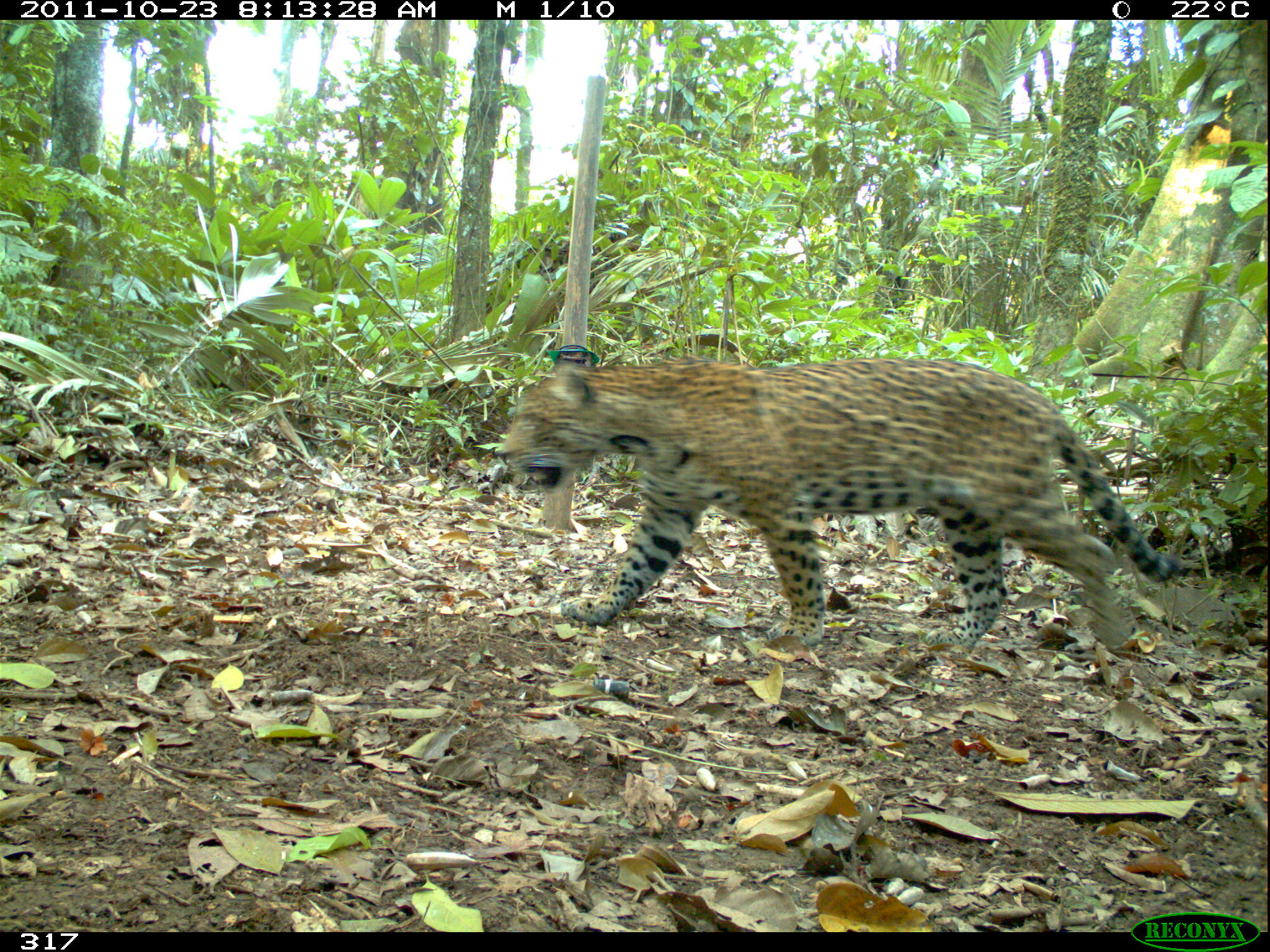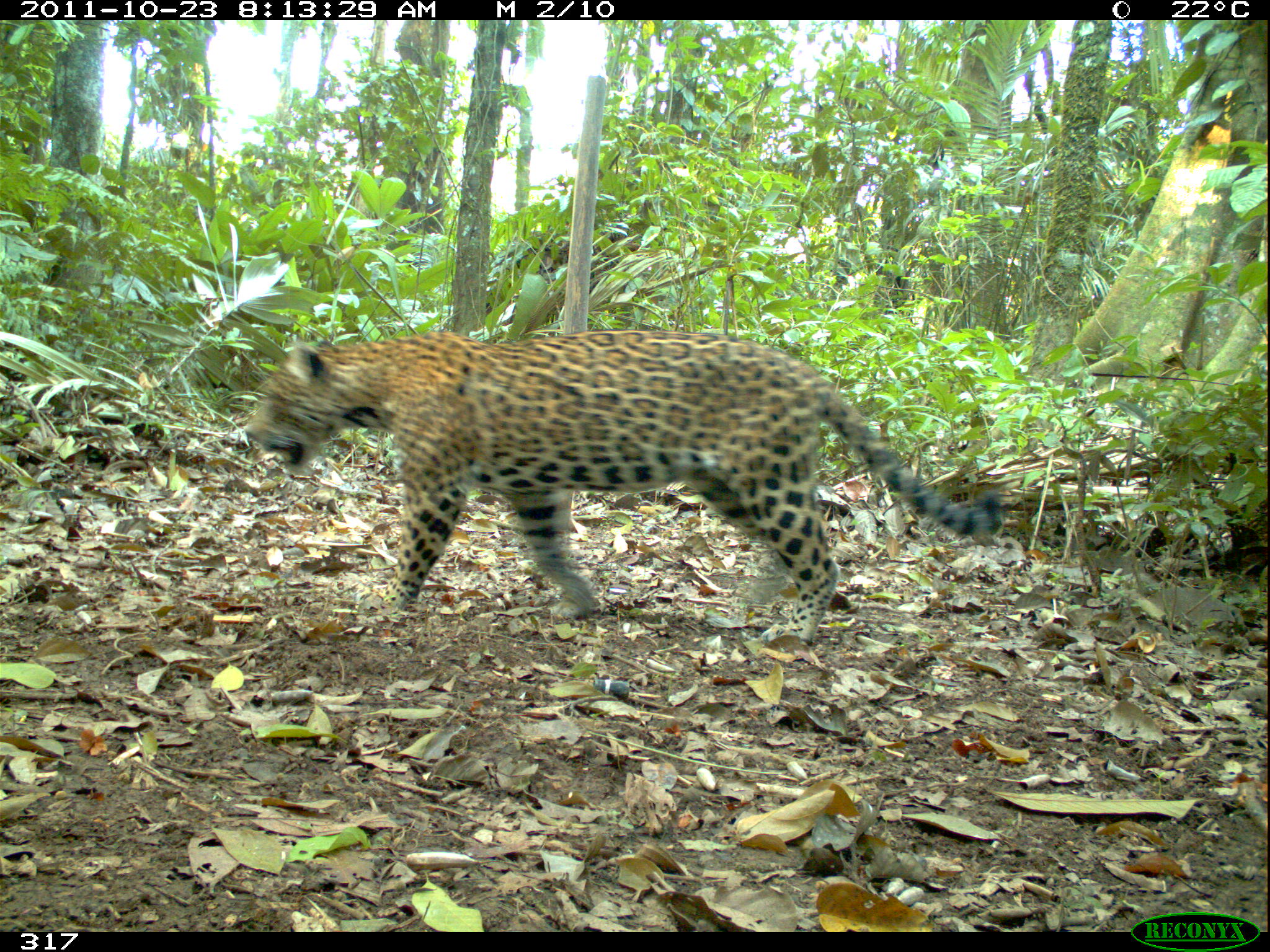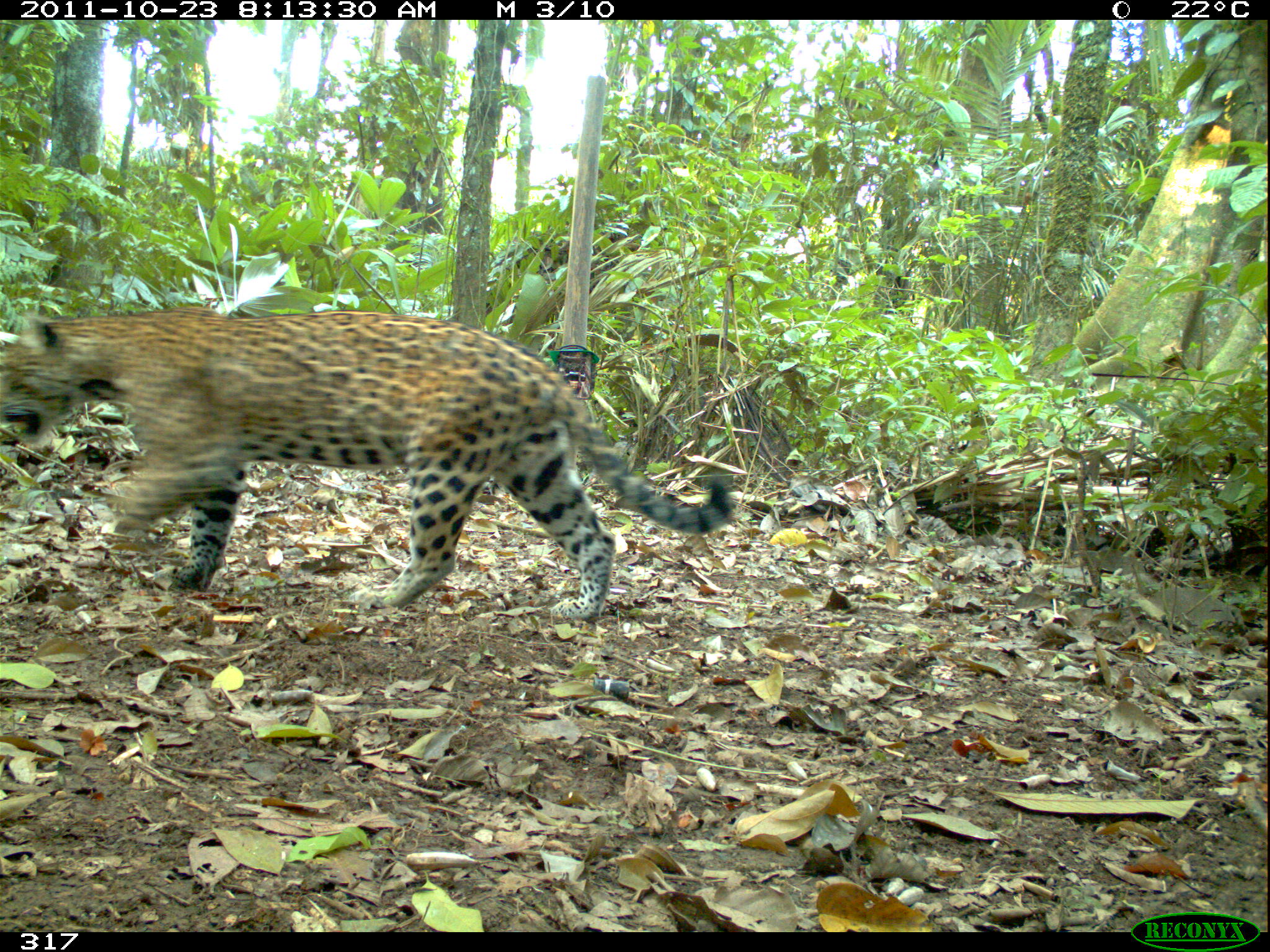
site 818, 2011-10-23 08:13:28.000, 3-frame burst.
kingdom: Animalia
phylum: Chordata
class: Mammalia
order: Carnivora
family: Felidae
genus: Panthera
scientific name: Panthera onca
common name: jaguar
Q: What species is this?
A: Panthera onca (jaguar).